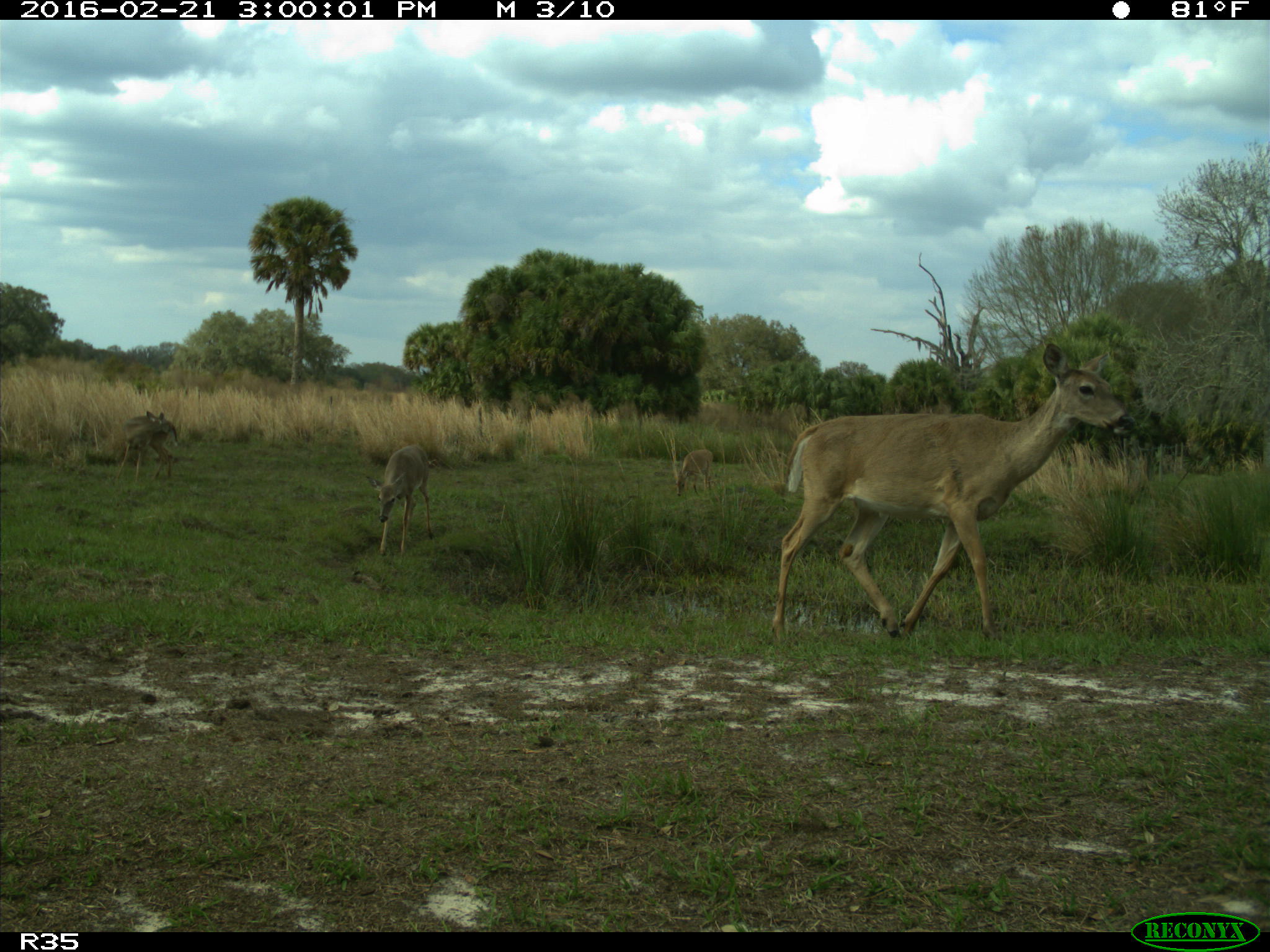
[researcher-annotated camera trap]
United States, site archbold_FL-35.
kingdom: Animalia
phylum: Chordata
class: Mammalia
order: Artiodactyla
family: Cervidae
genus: Odocoileus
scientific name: Odocoileus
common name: deer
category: unidentified deer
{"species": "unidentified deer (deer) (Odocoileus)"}